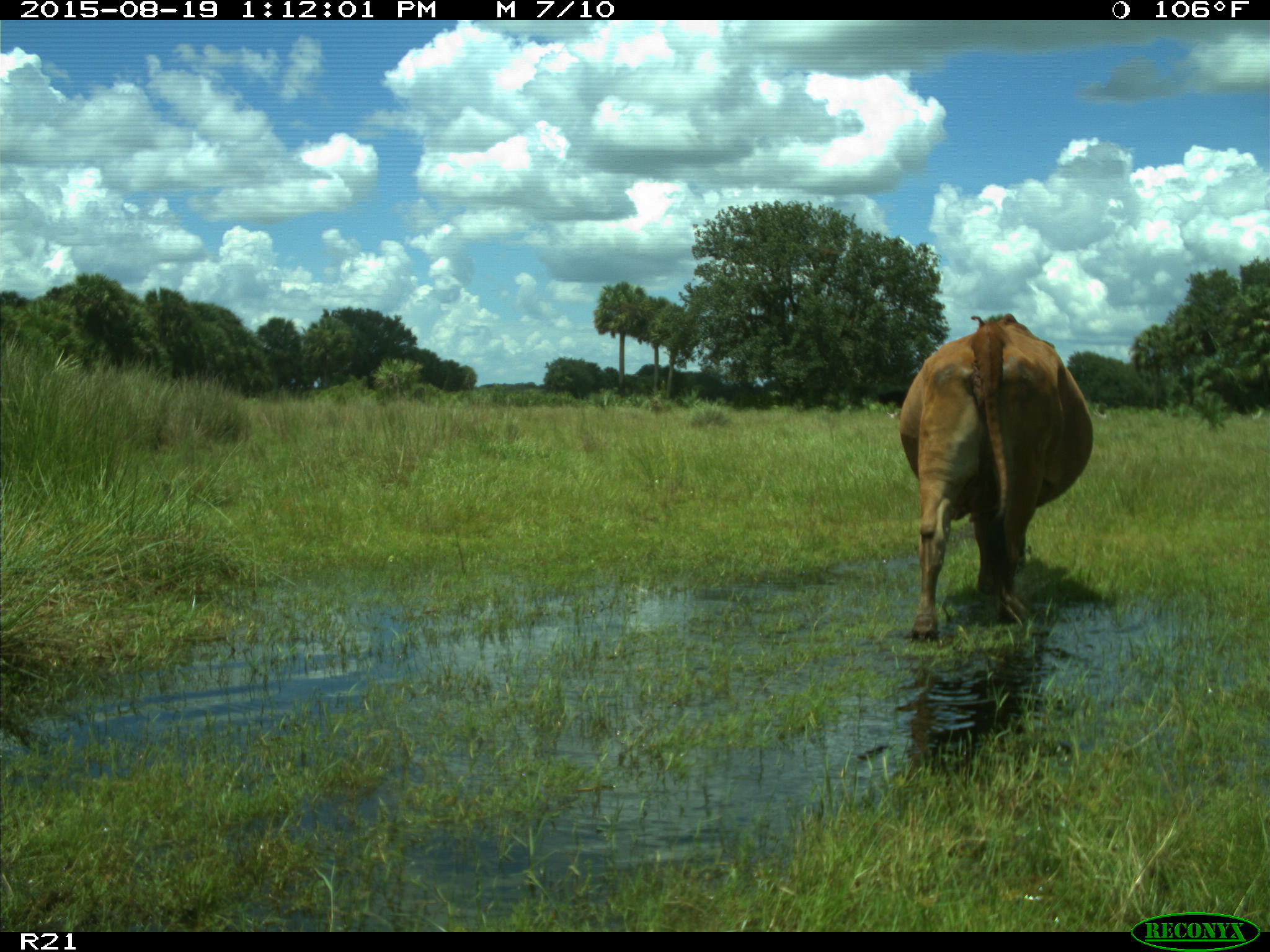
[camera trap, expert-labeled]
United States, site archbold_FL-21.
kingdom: Animalia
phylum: Chordata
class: Mammalia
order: Artiodactyla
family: Bovidae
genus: Bos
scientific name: Bos taurus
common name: domestic cow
Bos taurus (domestic cow).